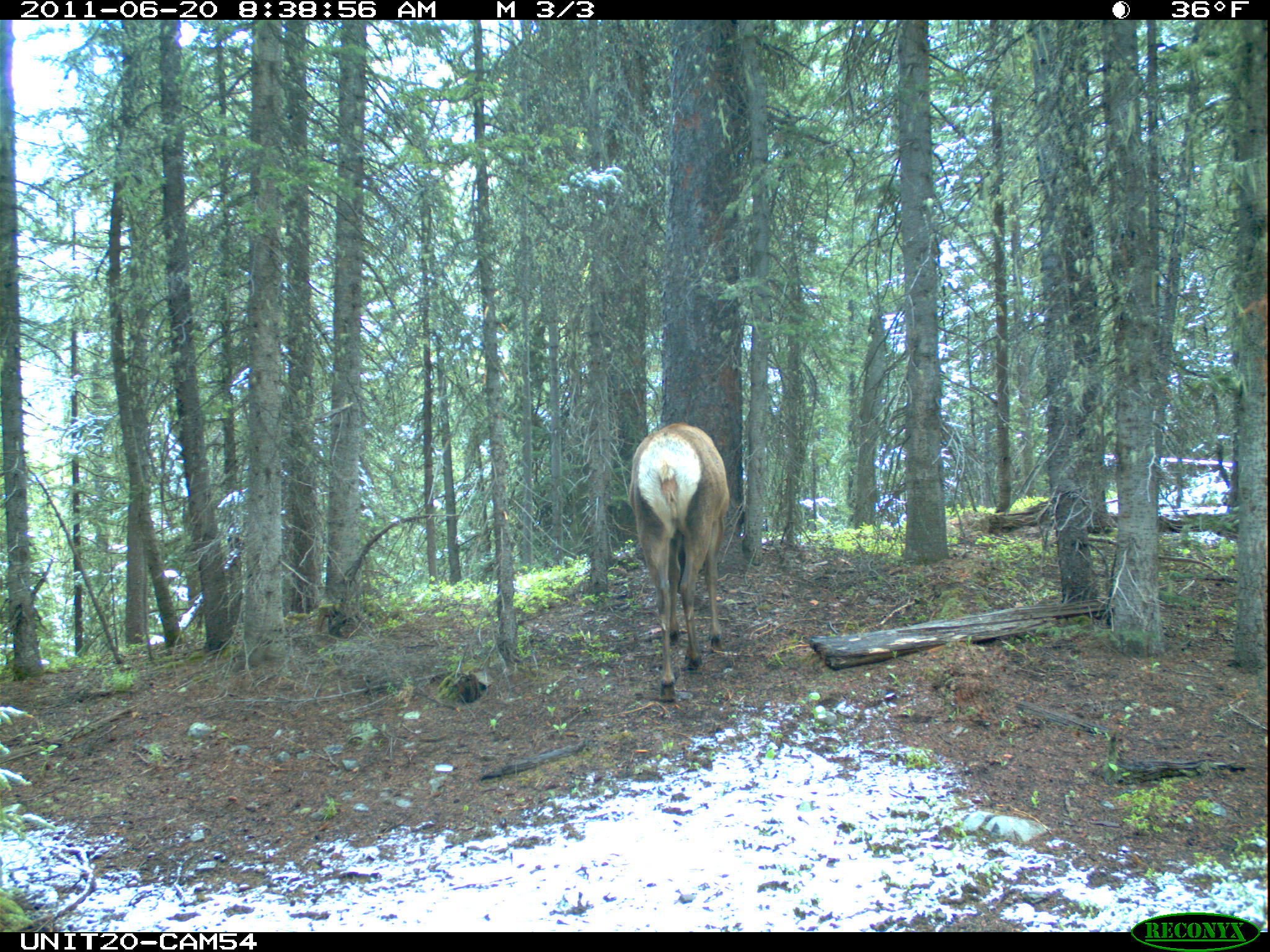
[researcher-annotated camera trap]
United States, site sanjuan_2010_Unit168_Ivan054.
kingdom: Animalia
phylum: Chordata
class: Mammalia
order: Artiodactyla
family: Cervidae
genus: Cervus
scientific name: Cervus elaphus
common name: red deer